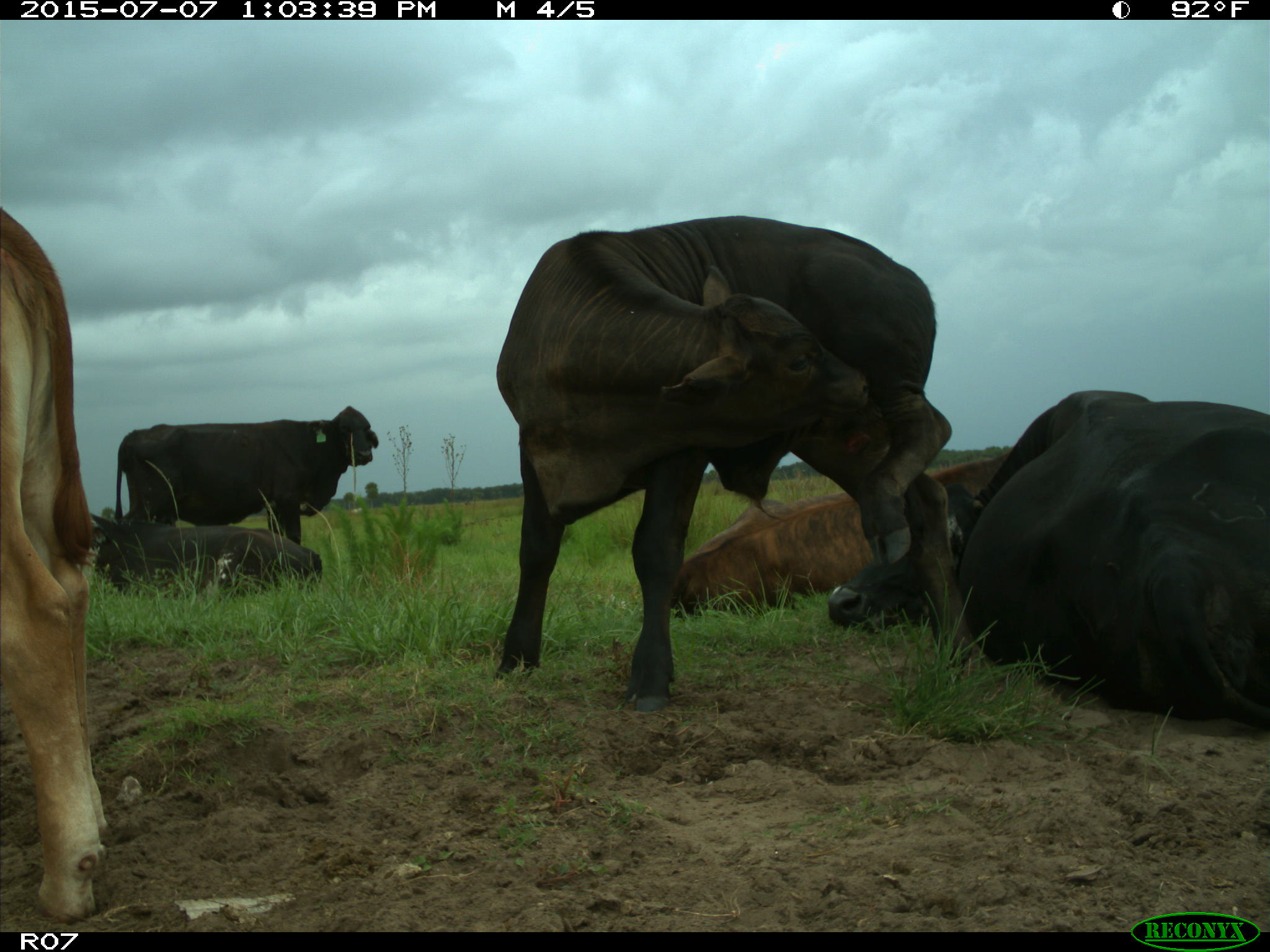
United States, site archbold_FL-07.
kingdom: Animalia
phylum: Chordata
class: Mammalia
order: Artiodactyla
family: Bovidae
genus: Bos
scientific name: Bos taurus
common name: domestic cow